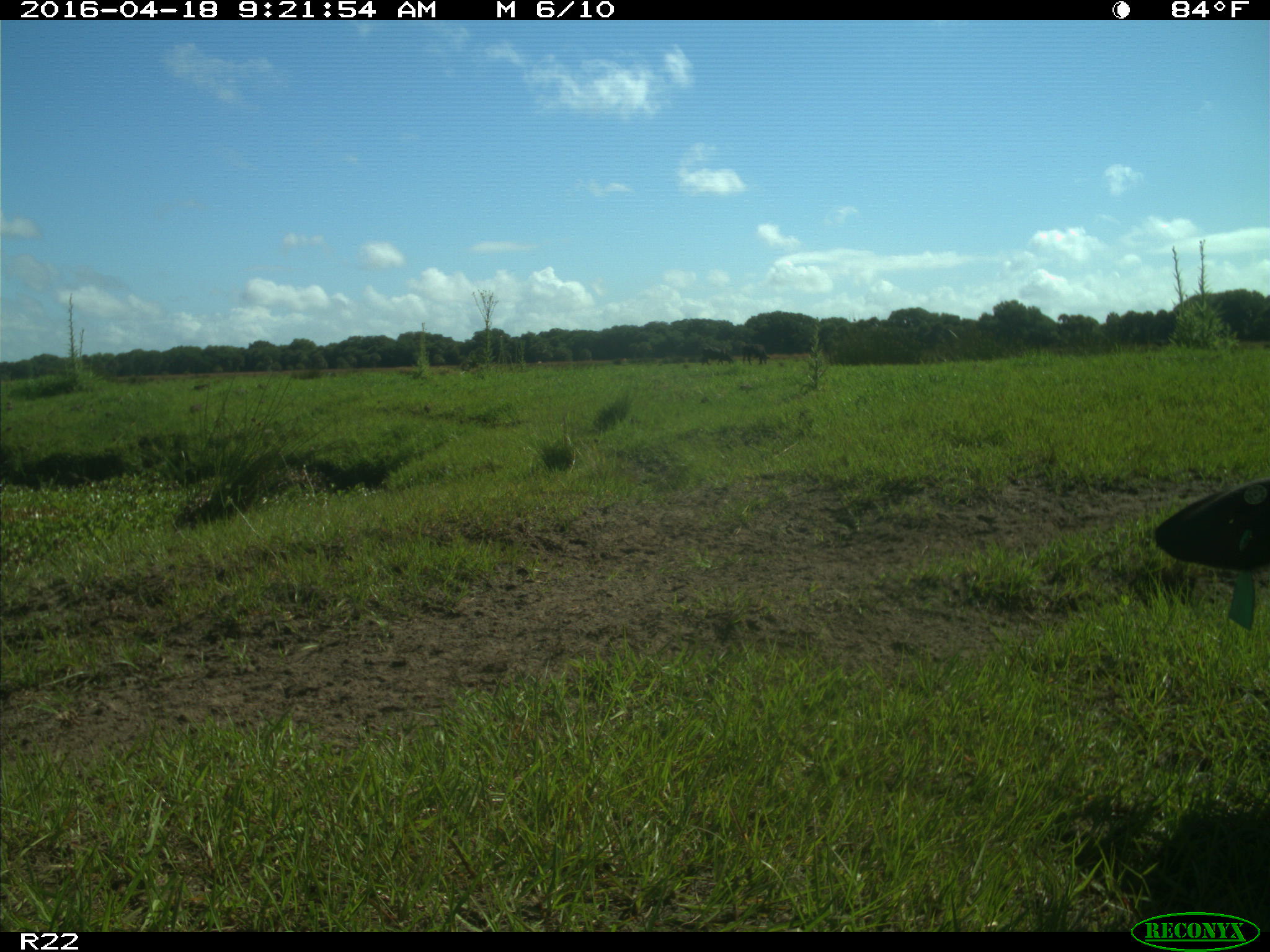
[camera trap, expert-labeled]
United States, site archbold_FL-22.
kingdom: Animalia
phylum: Chordata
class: Mammalia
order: Artiodactyla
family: Bovidae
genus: Bos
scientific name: Bos taurus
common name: domestic cow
Bos taurus (domestic cow).